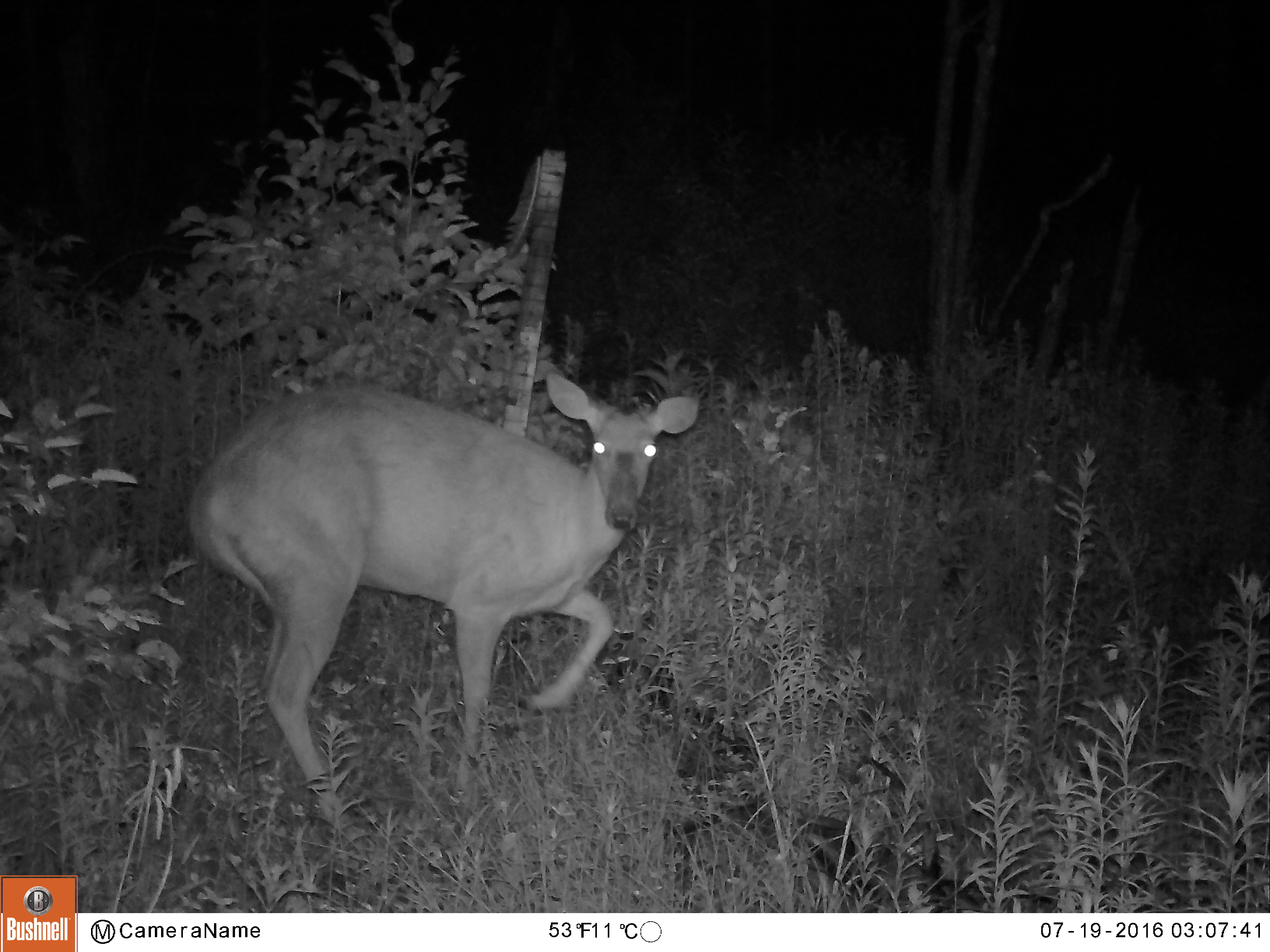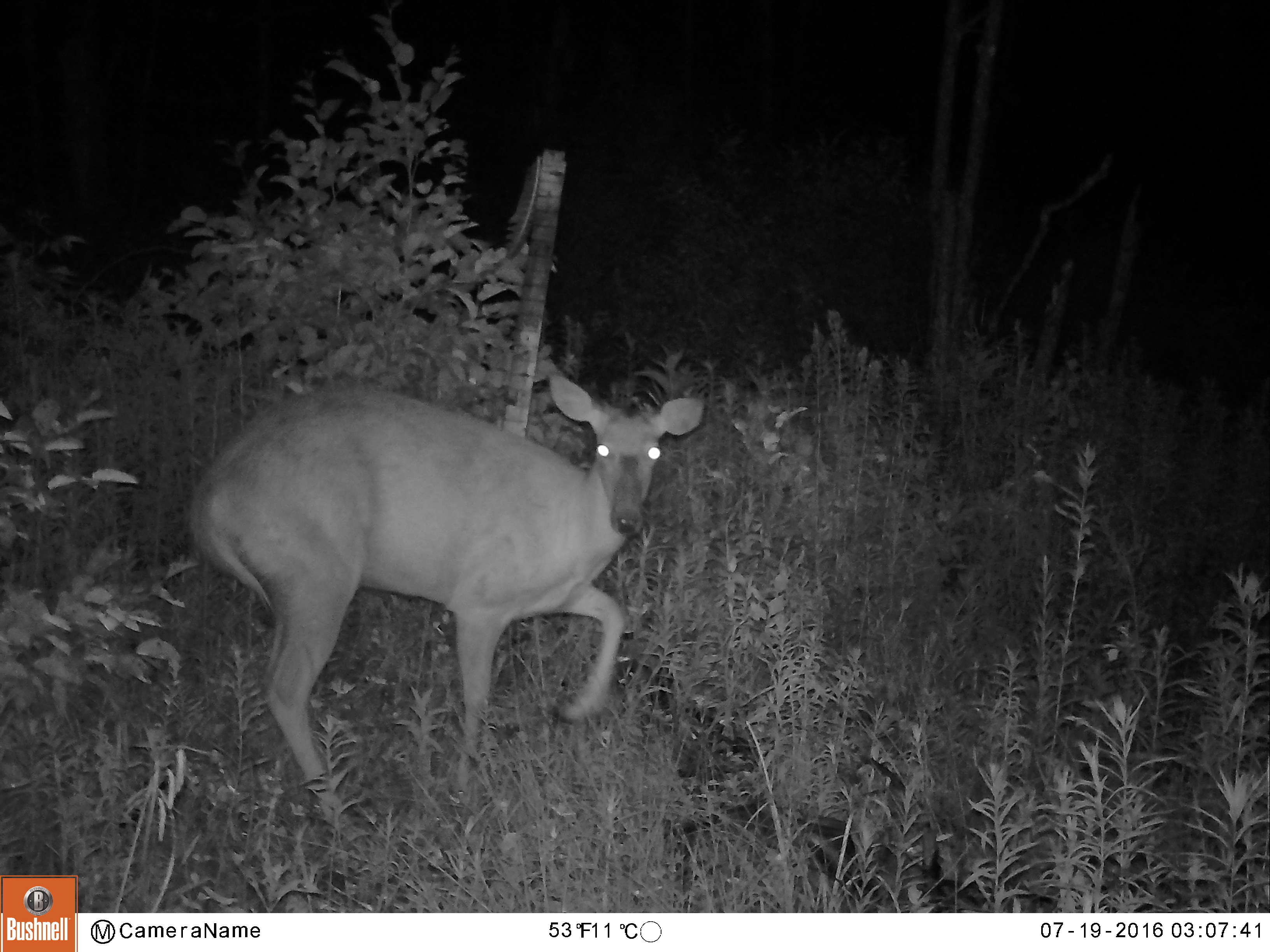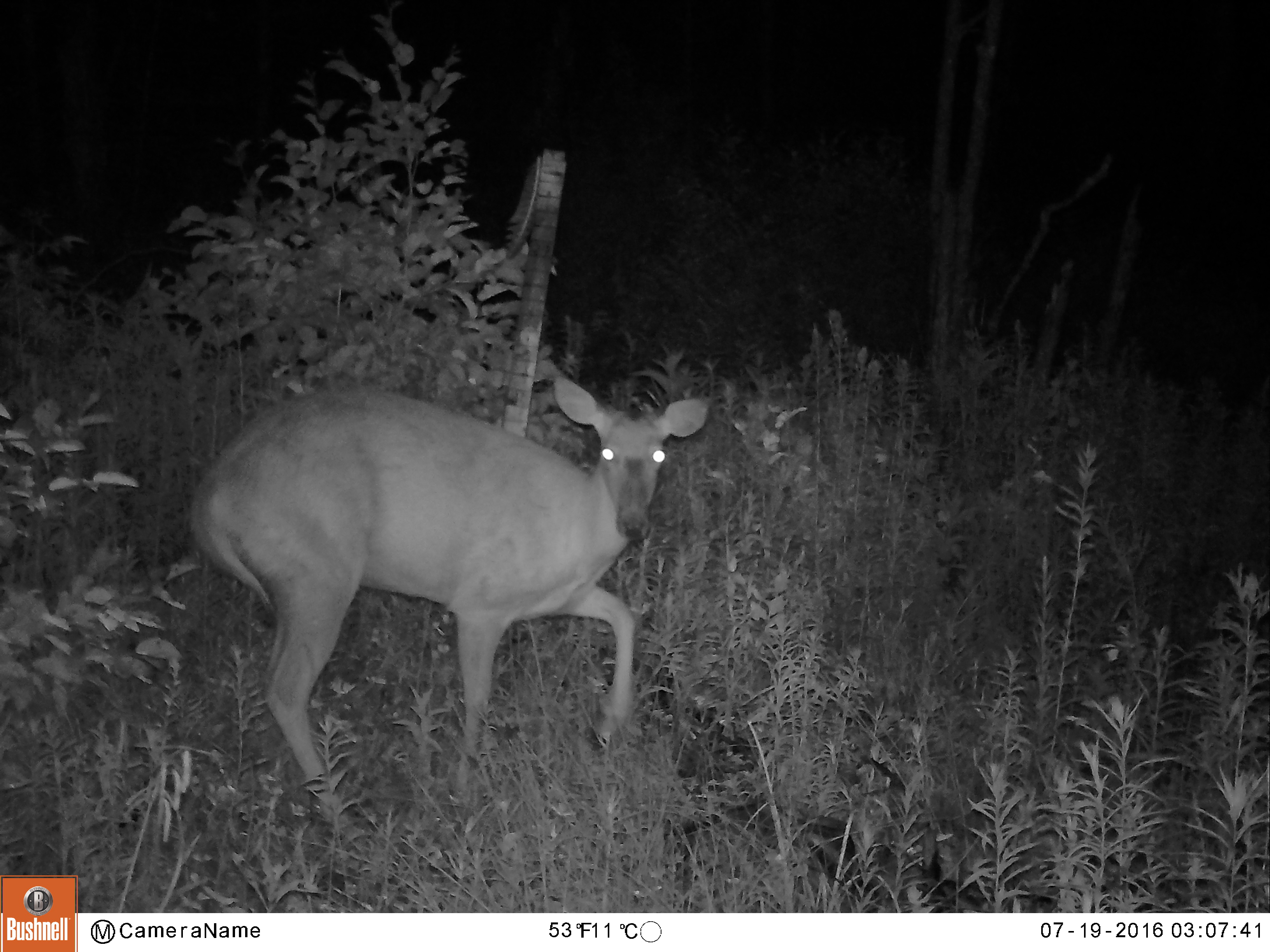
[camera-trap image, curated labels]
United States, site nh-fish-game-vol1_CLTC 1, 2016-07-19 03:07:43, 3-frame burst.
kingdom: Animalia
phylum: Chordata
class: Mammalia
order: Artiodactyla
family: Cervidae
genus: Odocoileus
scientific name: Odocoileus virginianus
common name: white-tailed deer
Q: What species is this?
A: White-tailed deer (Odocoileus virginianus).